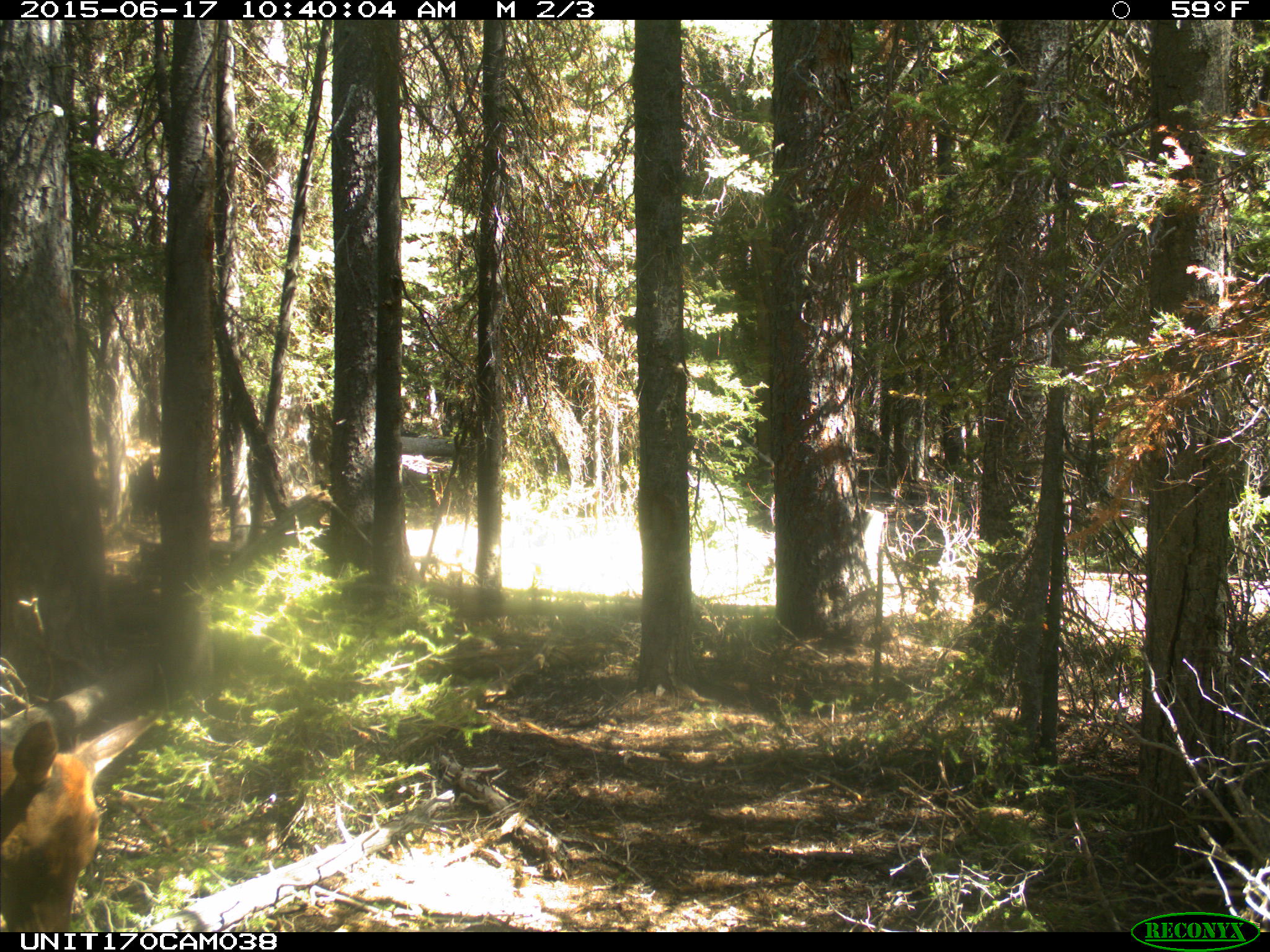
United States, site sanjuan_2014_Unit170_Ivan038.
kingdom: Animalia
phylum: Chordata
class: Mammalia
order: Artiodactyla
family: Cervidae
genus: Cervus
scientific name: Cervus elaphus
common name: red deer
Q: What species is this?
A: Cervus elaphus (red deer).